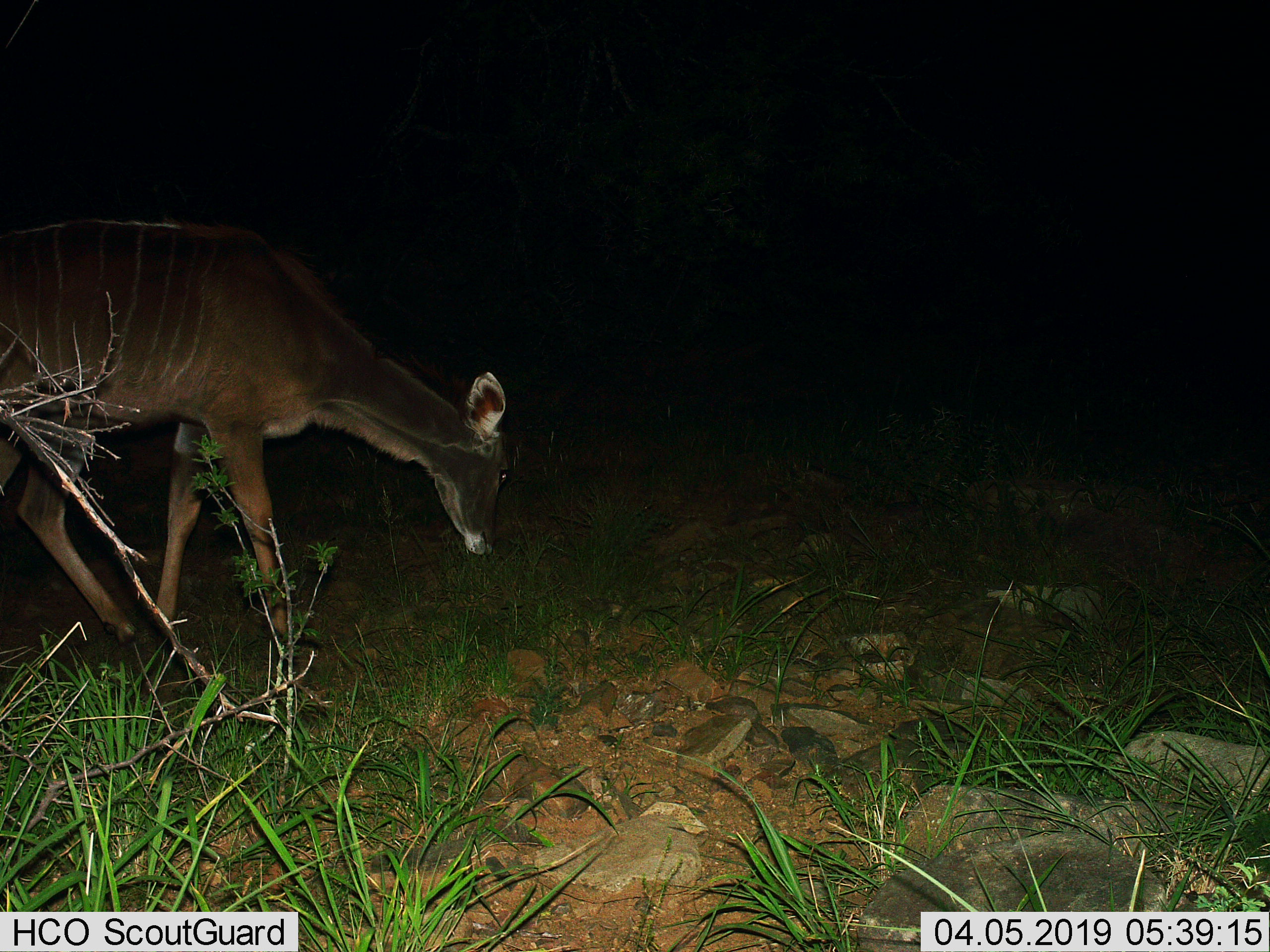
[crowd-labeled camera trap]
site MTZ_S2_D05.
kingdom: Animalia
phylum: Chordata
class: Mammalia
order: Artiodactyla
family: Bovidae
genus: Tragelaphus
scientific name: Tragelaphus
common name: kudu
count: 1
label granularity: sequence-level